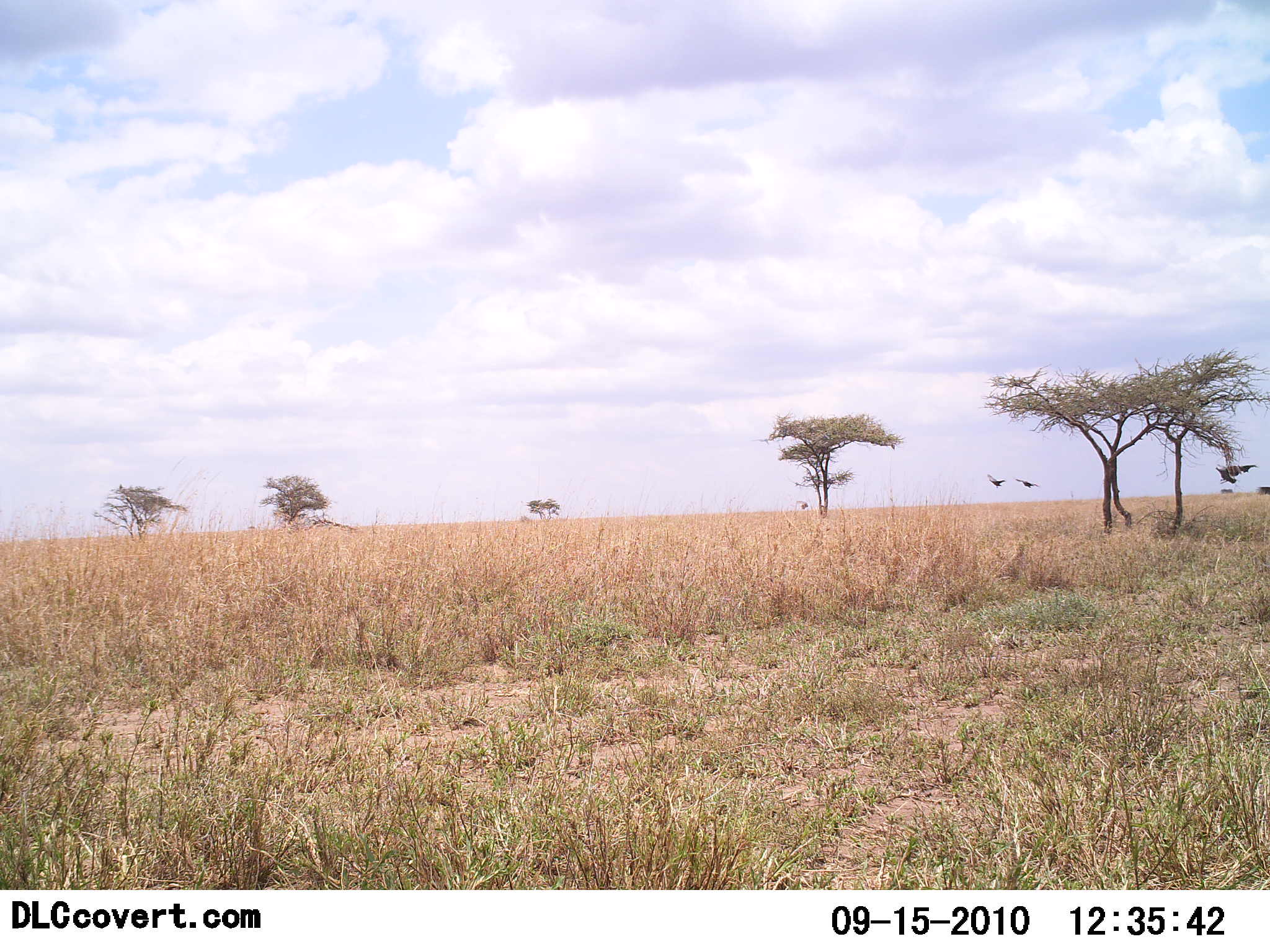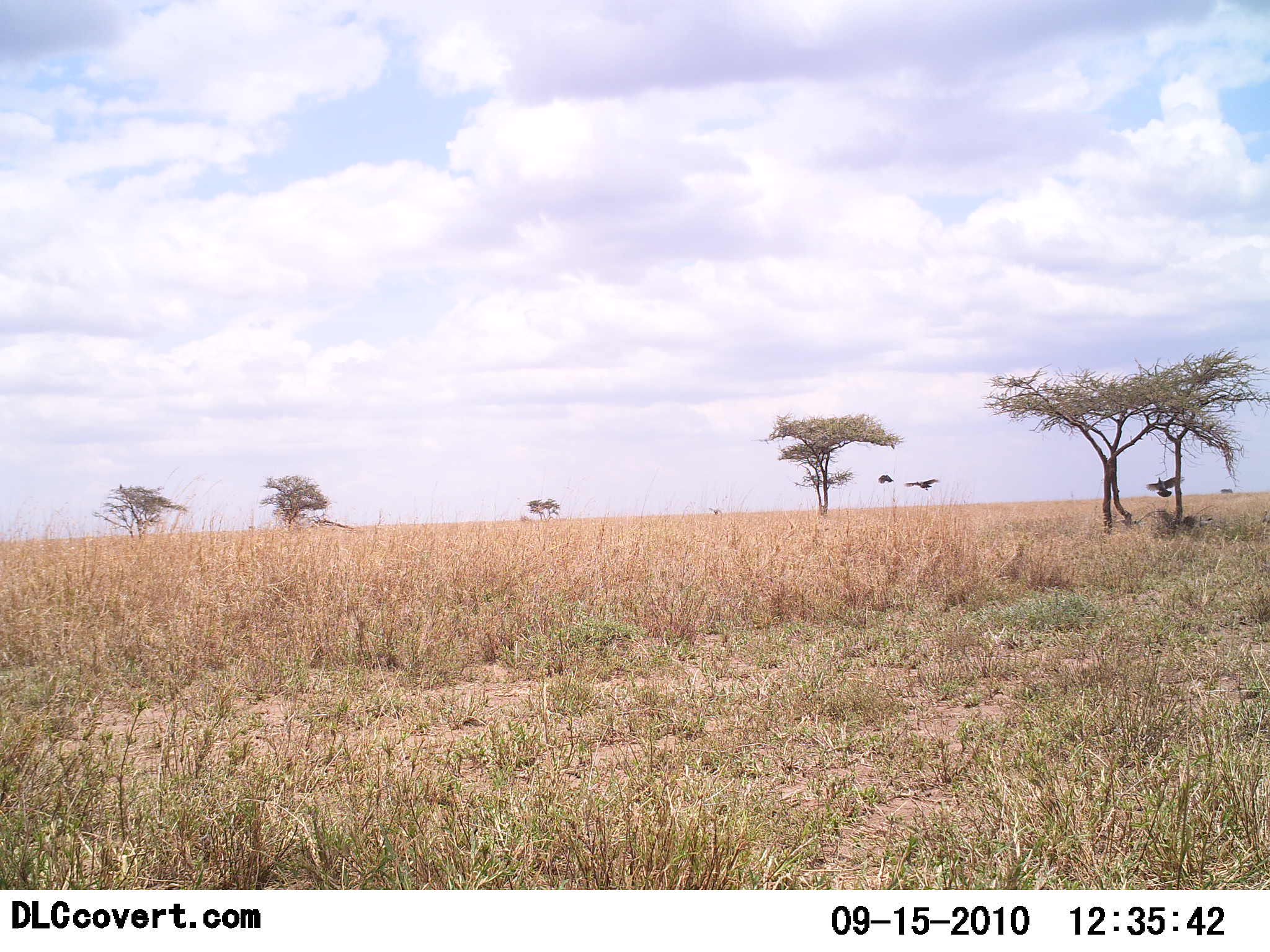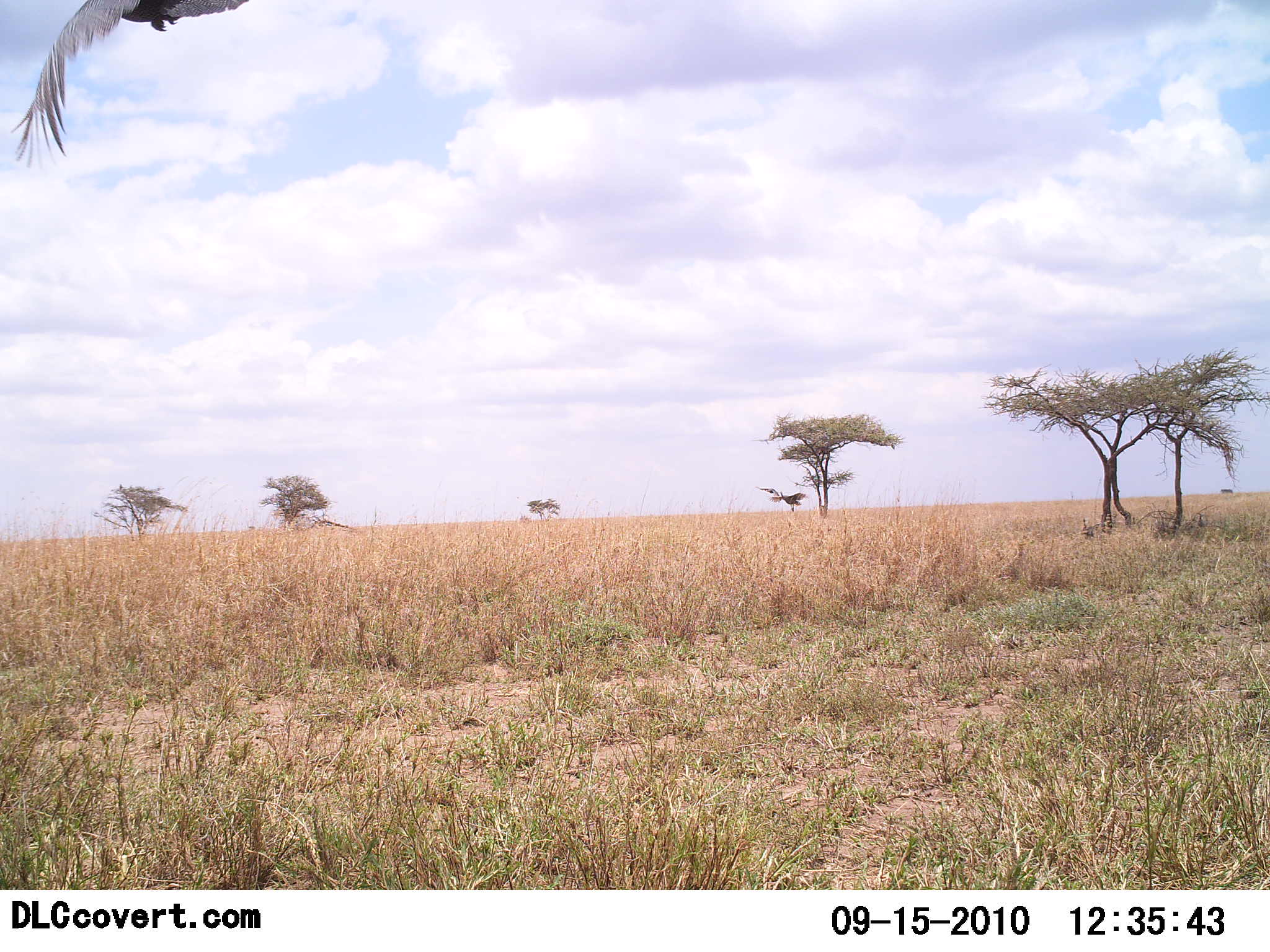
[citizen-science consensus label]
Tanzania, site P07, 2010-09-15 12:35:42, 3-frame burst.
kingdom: Animalia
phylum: Chordata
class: Aves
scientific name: Aves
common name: bird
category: otherbird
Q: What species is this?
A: Otherbird (bird) (Aves).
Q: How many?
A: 5.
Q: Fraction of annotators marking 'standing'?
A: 0%.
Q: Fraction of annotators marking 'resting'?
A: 0%.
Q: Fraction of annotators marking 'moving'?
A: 100%.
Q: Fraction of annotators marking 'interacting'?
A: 0%.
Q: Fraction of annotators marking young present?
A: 0%.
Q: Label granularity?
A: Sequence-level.